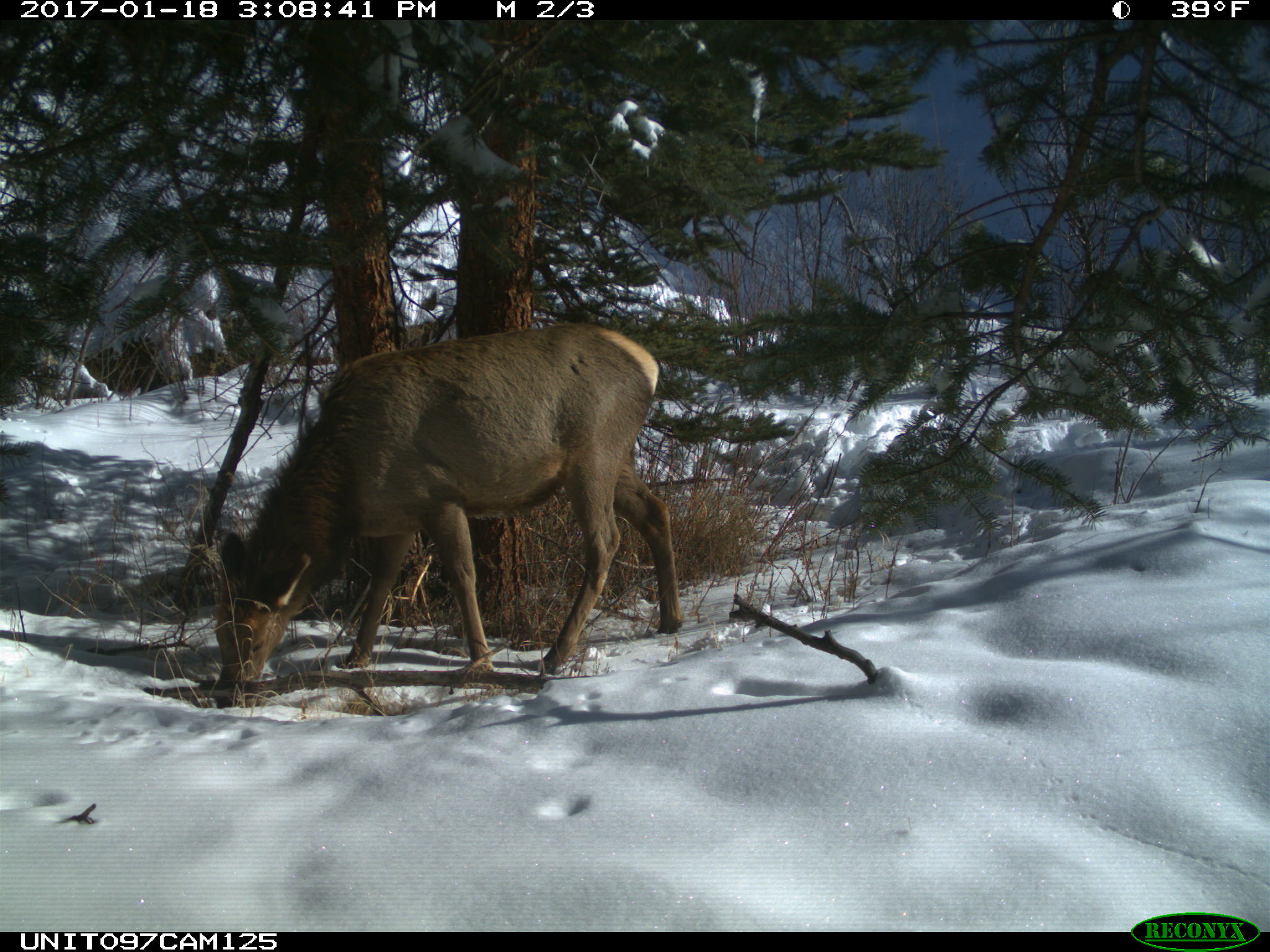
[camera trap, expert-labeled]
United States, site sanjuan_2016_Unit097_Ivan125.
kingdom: Animalia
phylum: Chordata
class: Mammalia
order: Artiodactyla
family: Cervidae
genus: Cervus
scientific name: Cervus elaphus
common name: red deer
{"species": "Cervus elaphus (red deer)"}